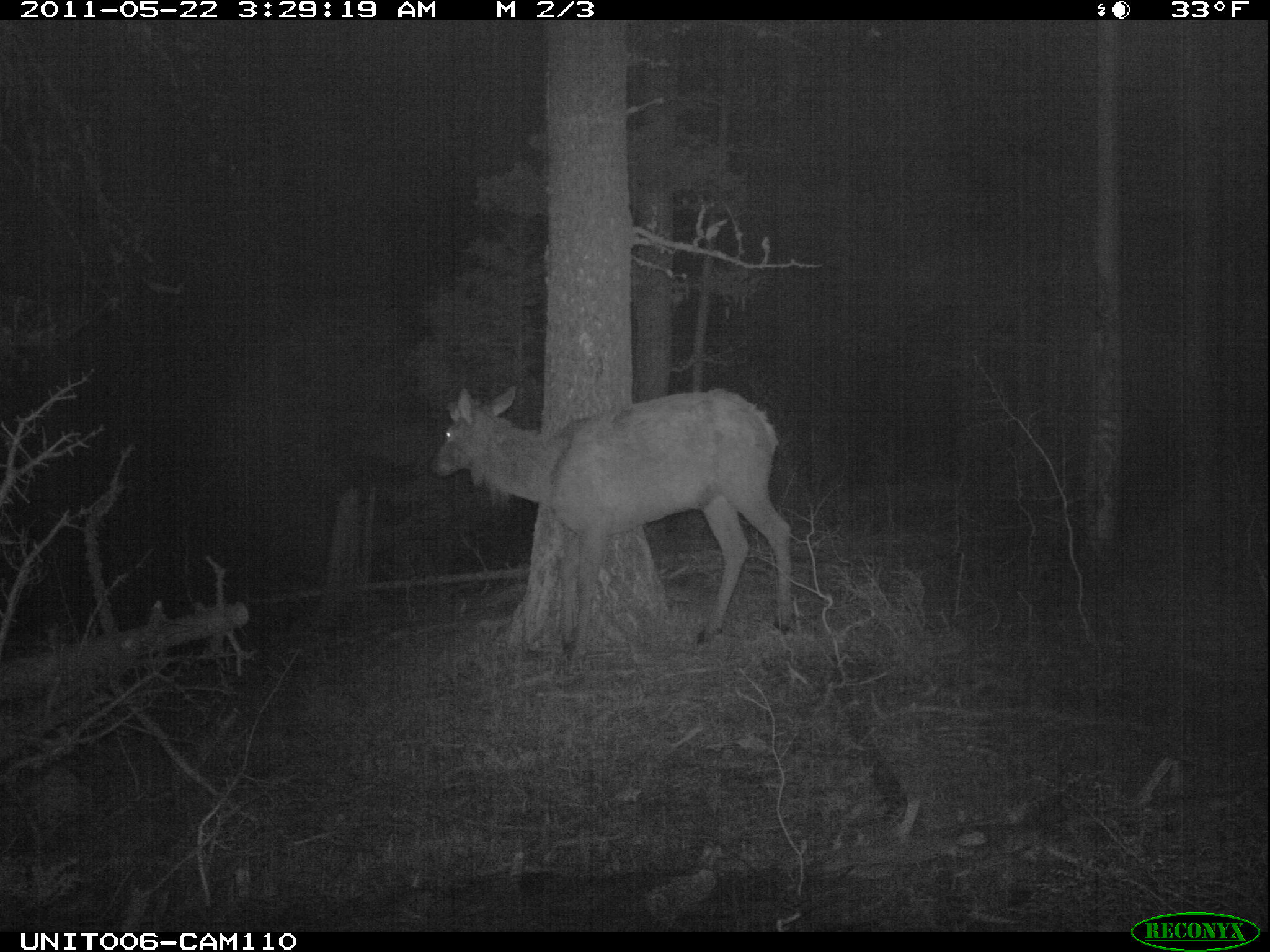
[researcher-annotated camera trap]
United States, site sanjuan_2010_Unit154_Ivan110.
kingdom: Animalia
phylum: Chordata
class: Mammalia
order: Artiodactyla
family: Cervidae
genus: Cervus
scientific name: Cervus elaphus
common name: red deer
Cervus elaphus (red deer).